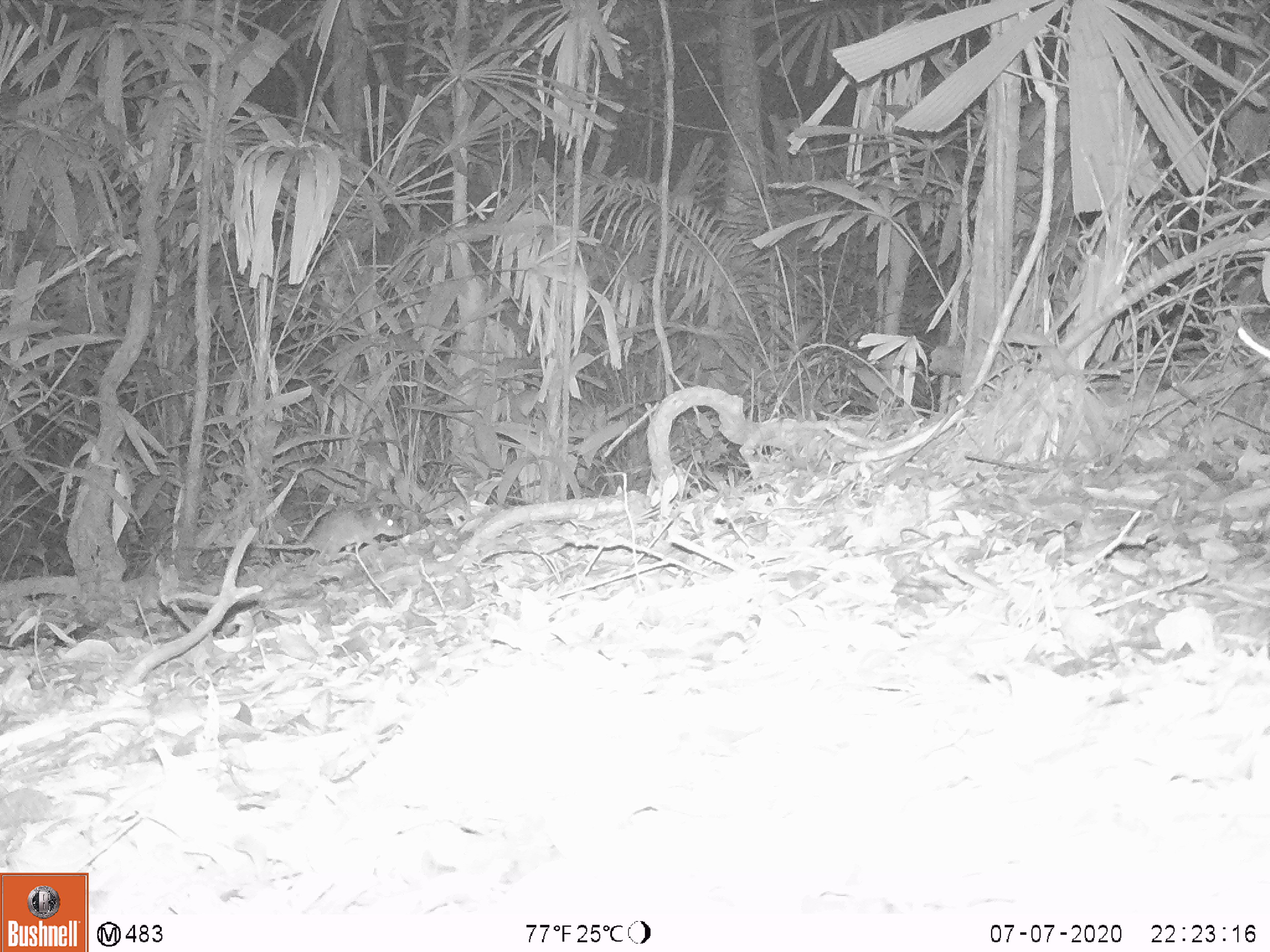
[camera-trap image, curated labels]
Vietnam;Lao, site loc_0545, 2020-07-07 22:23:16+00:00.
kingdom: Animalia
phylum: Chordata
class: Mammalia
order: Rodentia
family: Muridae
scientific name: Muridae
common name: old-world mice and rats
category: unidentified murid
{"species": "unidentified murid (old-world mice and rats) (Muridae)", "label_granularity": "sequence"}